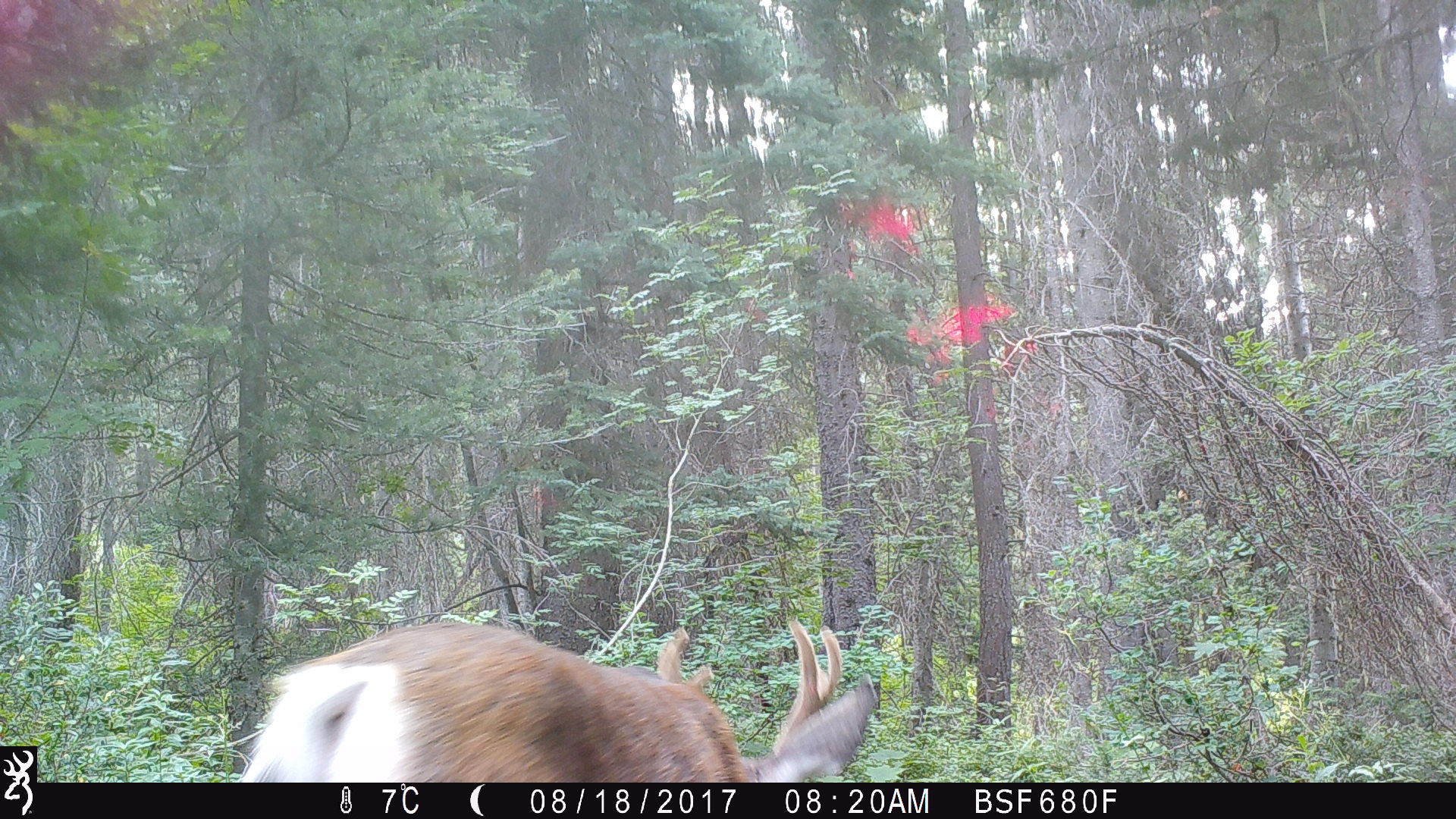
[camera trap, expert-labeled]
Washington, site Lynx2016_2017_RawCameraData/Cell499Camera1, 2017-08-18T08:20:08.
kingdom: Animalia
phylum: Chordata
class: Mammalia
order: Artiodactyla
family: Cervidae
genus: Odocoileus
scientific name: Odocoileus hemionus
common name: mule deer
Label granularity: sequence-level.